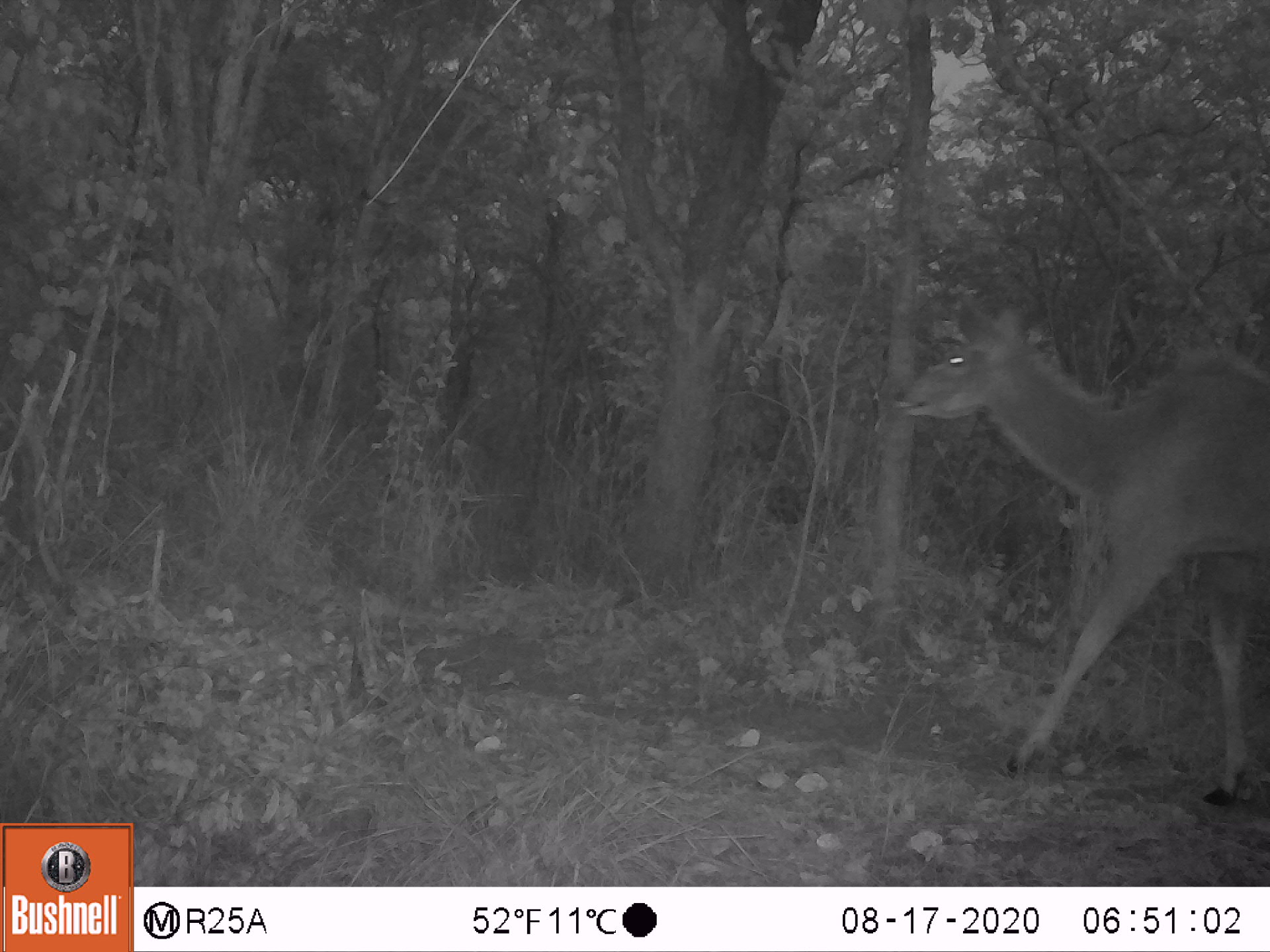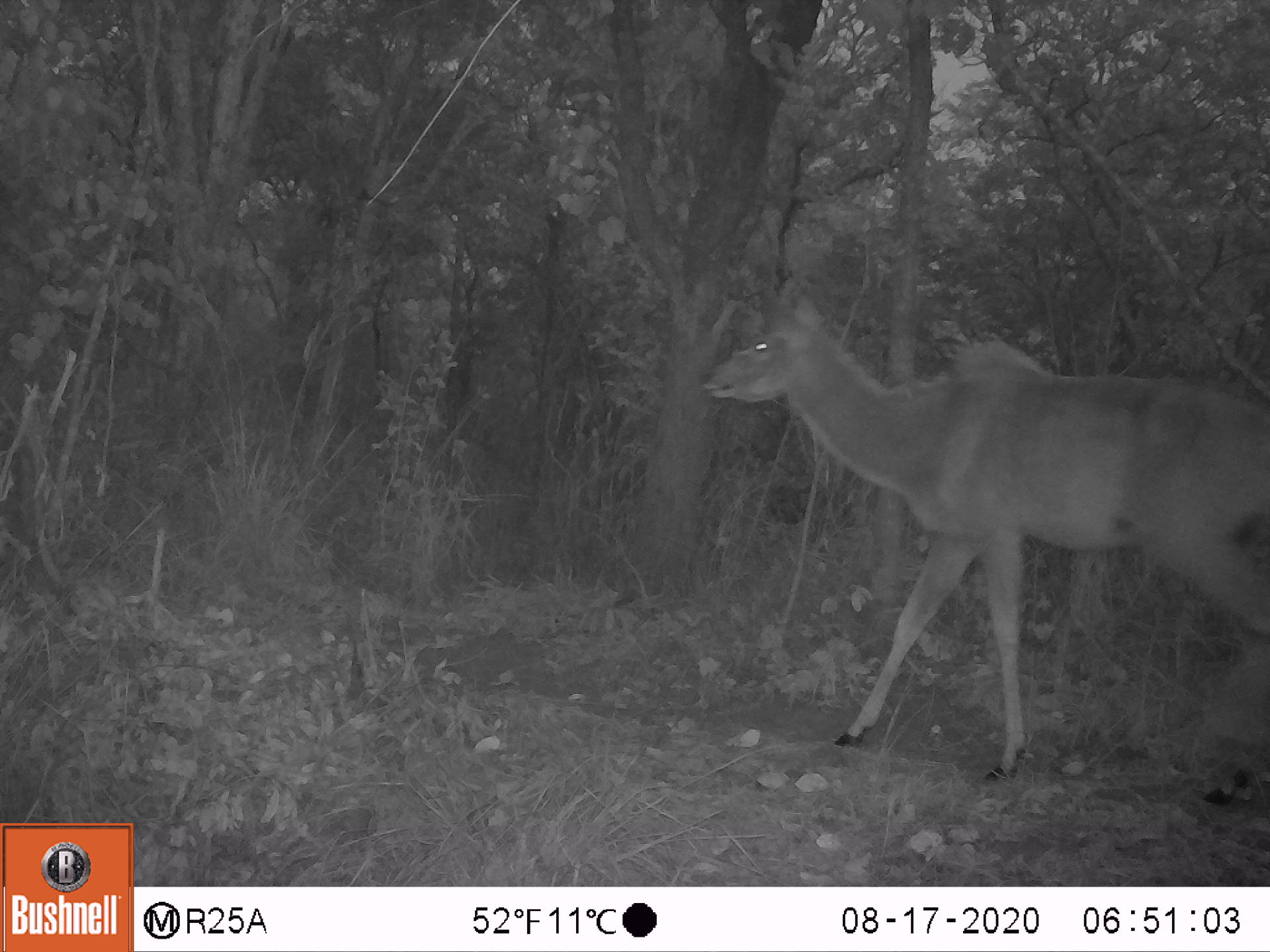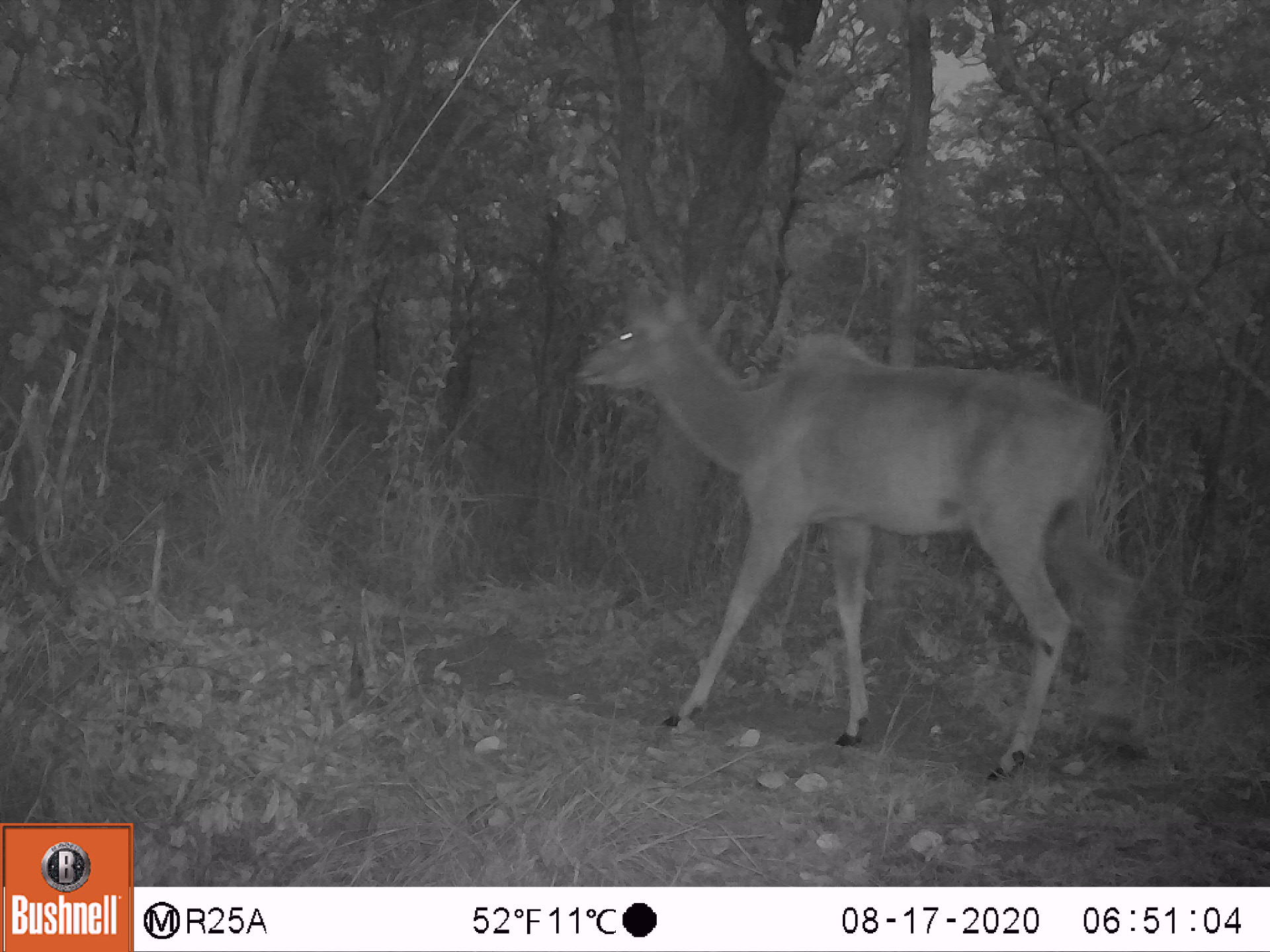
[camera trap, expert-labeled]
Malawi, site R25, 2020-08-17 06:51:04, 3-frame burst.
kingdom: Animalia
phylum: Chordata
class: Mammalia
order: Artiodactyla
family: Bovidae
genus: Tragelaphus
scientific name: Tragelaphus strepsiceros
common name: greater kudu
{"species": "greater kudu (Tragelaphus strepsiceros)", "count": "1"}